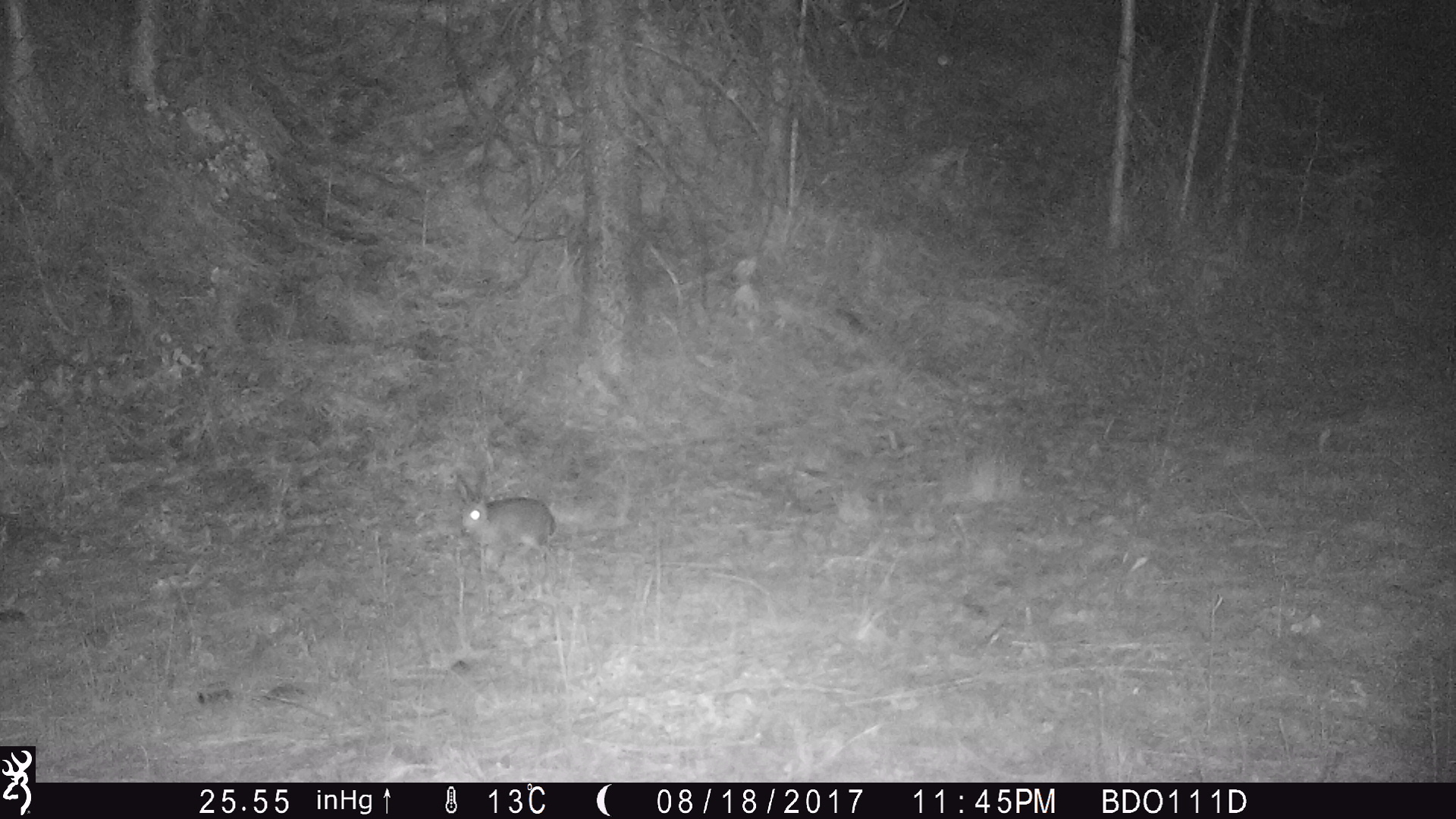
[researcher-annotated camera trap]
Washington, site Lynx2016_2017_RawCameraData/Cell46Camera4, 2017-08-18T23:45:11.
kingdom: Animalia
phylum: Chordata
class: Mammalia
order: Lagomorpha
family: Leporidae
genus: Lepus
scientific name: Lepus americanus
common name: snowshoe hare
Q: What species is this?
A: Lepus americanus (snowshoe hare).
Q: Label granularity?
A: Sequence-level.